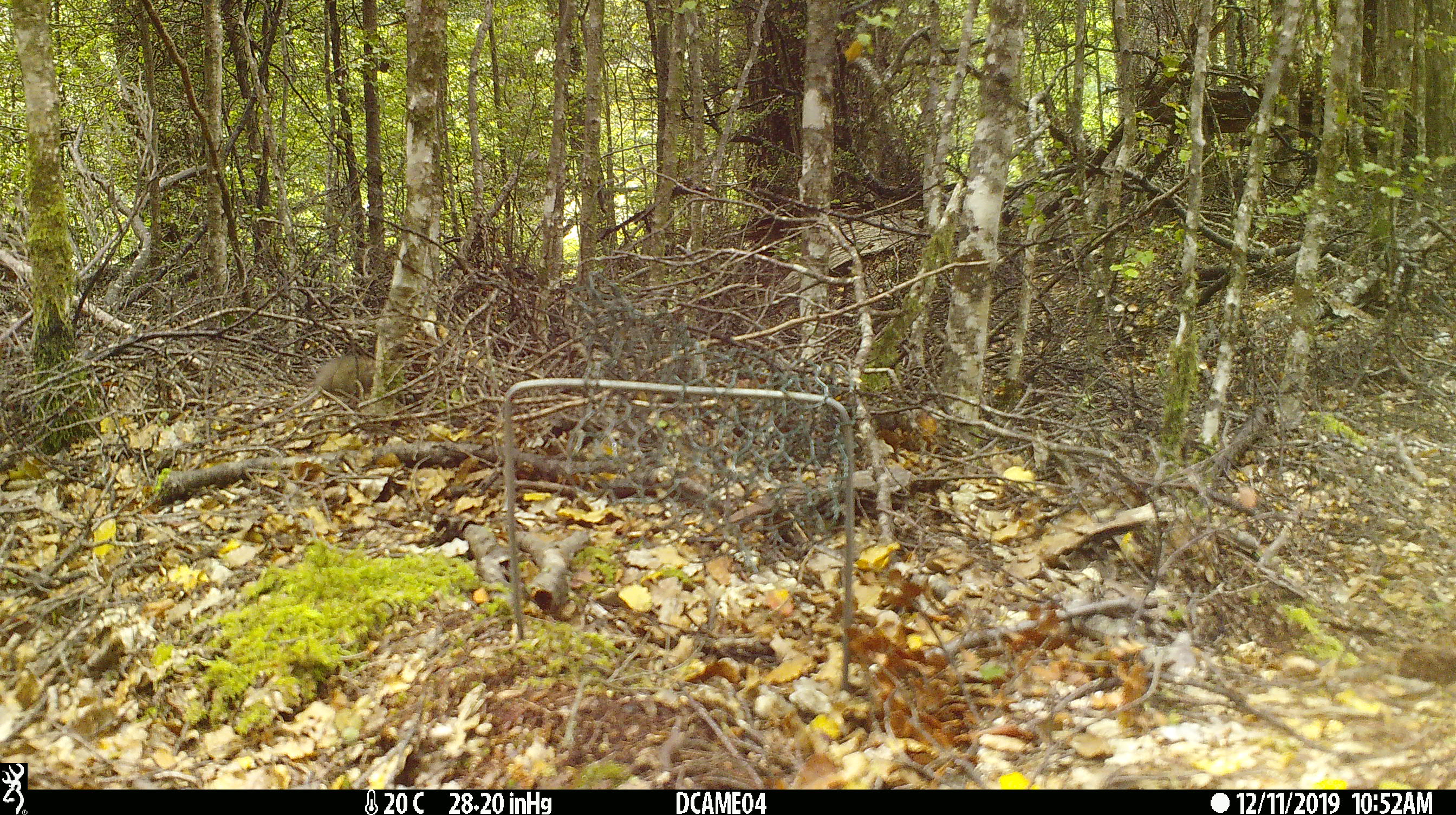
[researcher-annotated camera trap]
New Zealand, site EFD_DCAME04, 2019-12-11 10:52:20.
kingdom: Animalia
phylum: Chordata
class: Mammalia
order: Rodentia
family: Muridae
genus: Mus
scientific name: Mus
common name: mouse